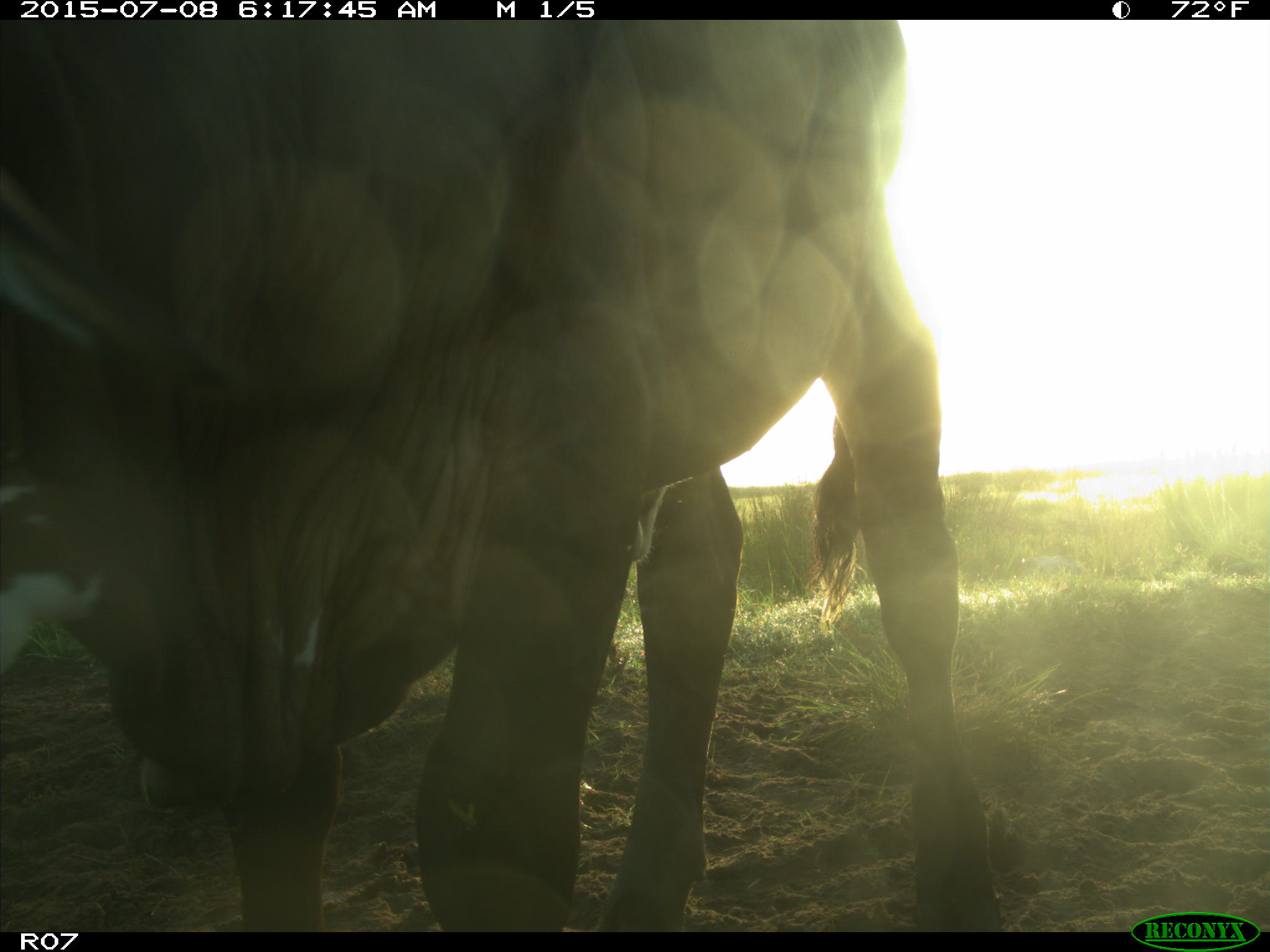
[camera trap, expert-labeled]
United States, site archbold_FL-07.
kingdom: Animalia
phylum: Chordata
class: Mammalia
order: Artiodactyla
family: Bovidae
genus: Bos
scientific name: Bos taurus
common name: domestic cow